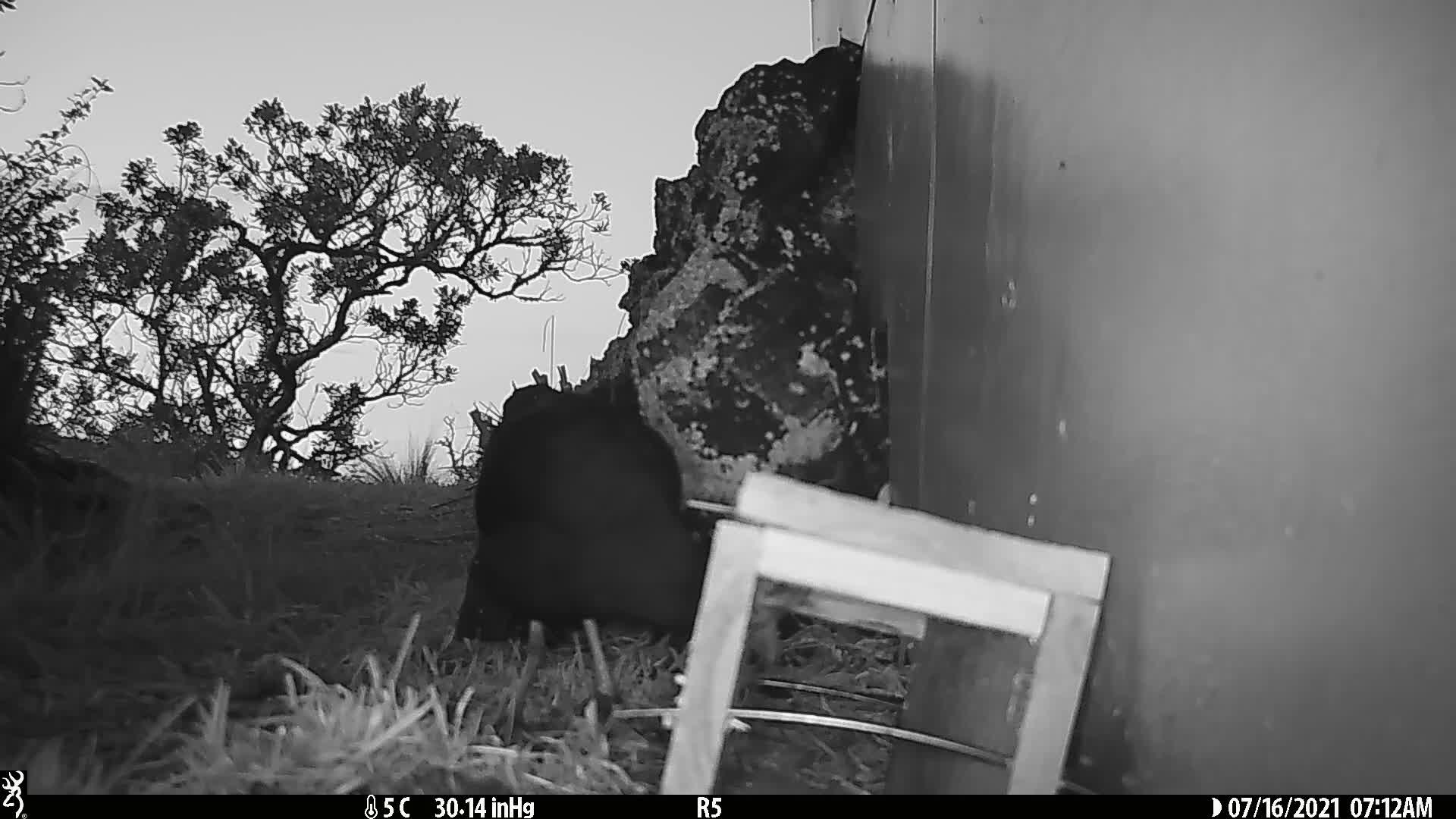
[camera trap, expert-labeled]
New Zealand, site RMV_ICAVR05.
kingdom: Animalia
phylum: Chordata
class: Aves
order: Gruiformes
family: Rallidae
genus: Porphyrio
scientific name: Porphyrio melanotus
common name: australasian swamphen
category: pukeko